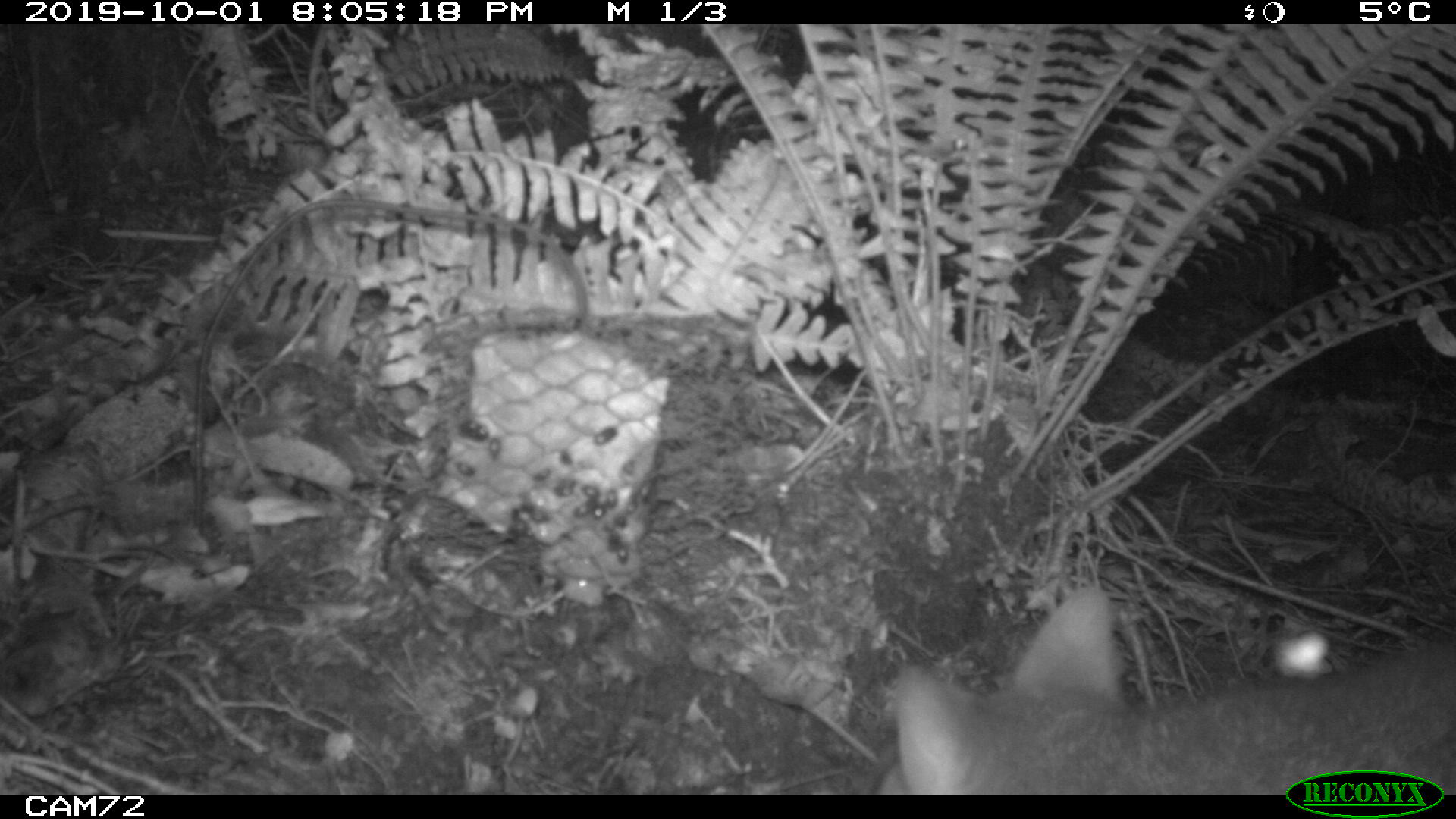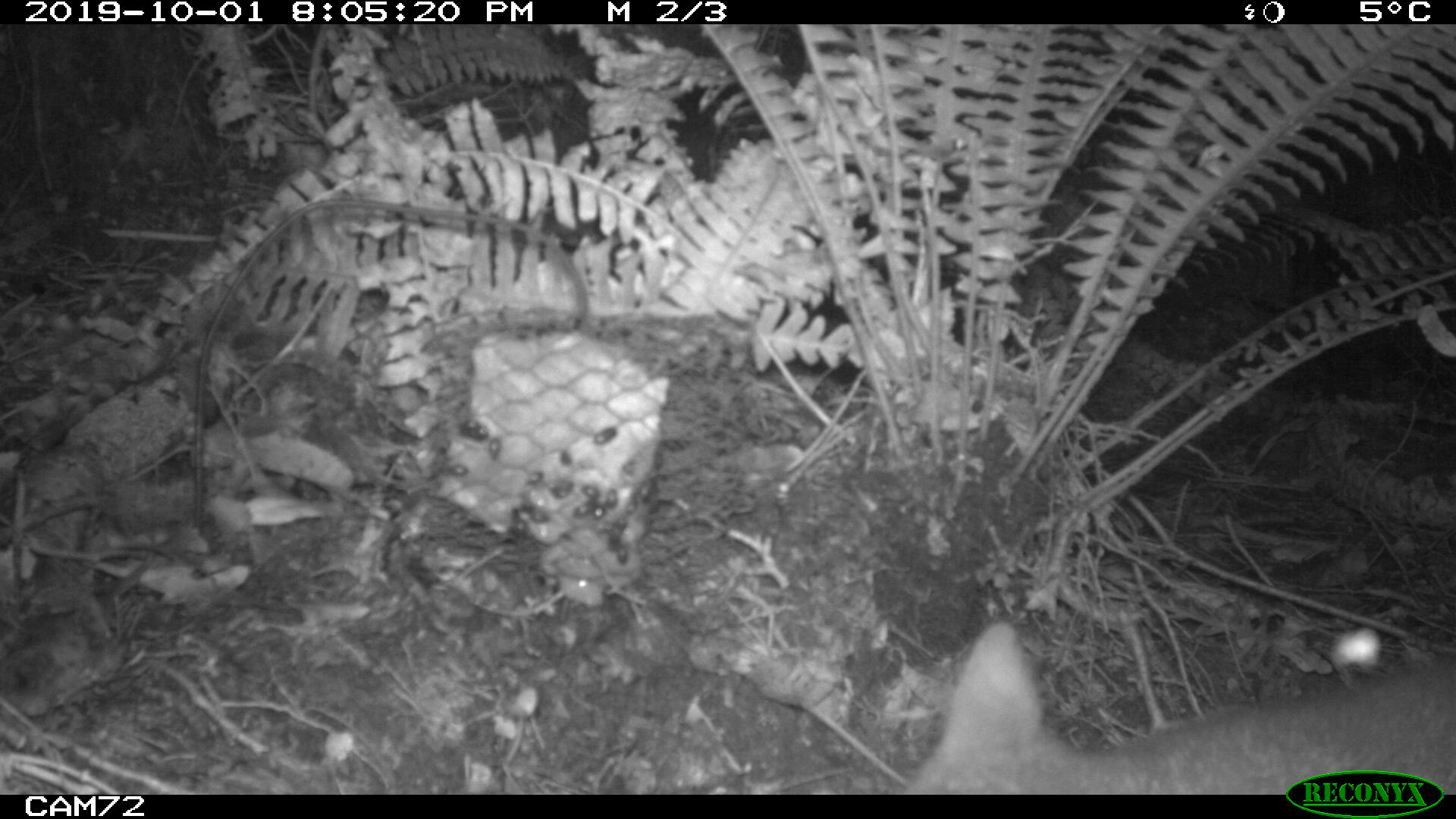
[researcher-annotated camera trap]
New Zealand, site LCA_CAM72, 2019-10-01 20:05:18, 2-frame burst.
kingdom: Animalia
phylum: Chordata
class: Mammalia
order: Diprotodontia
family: Phalangeridae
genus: Trichosurus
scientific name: Trichosurus vulpecula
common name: common brushtail possum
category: possum